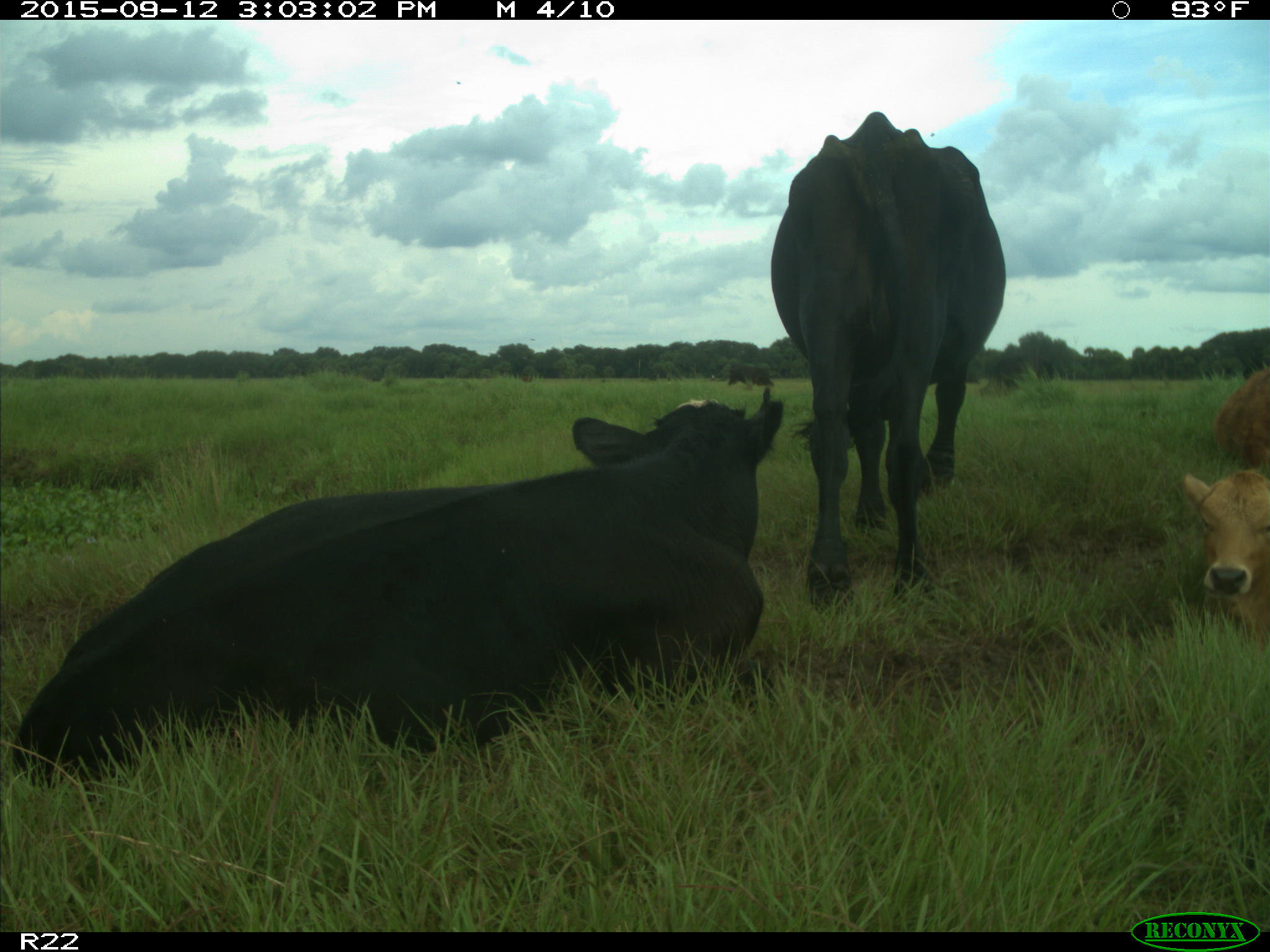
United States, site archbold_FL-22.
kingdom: Animalia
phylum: Chordata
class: Mammalia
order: Artiodactyla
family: Bovidae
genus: Bos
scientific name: Bos taurus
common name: domestic cow